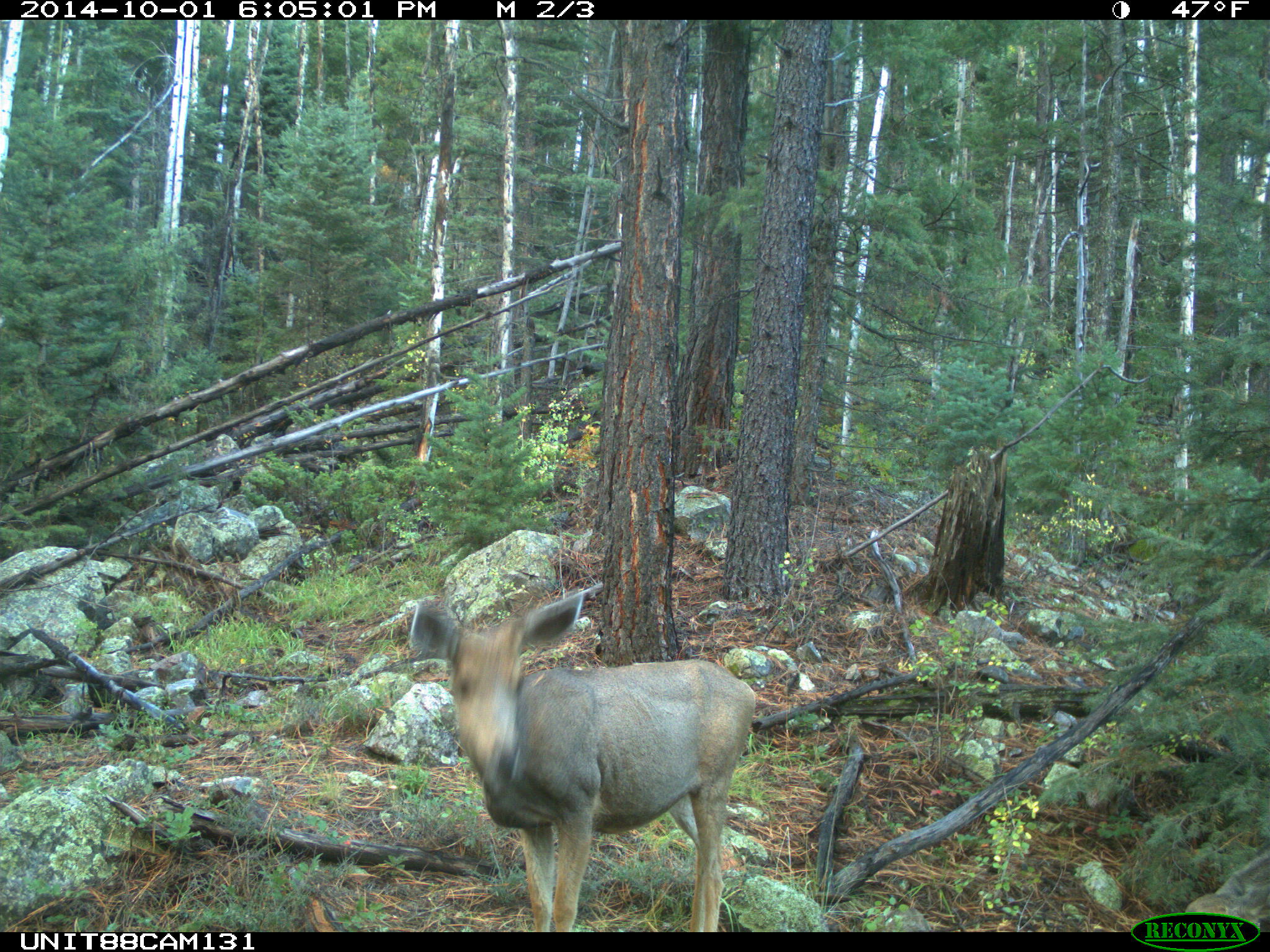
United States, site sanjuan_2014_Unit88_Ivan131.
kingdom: Animalia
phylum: Chordata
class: Mammalia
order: Artiodactyla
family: Cervidae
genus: Odocoileus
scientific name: Odocoileus hemionus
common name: mule deer